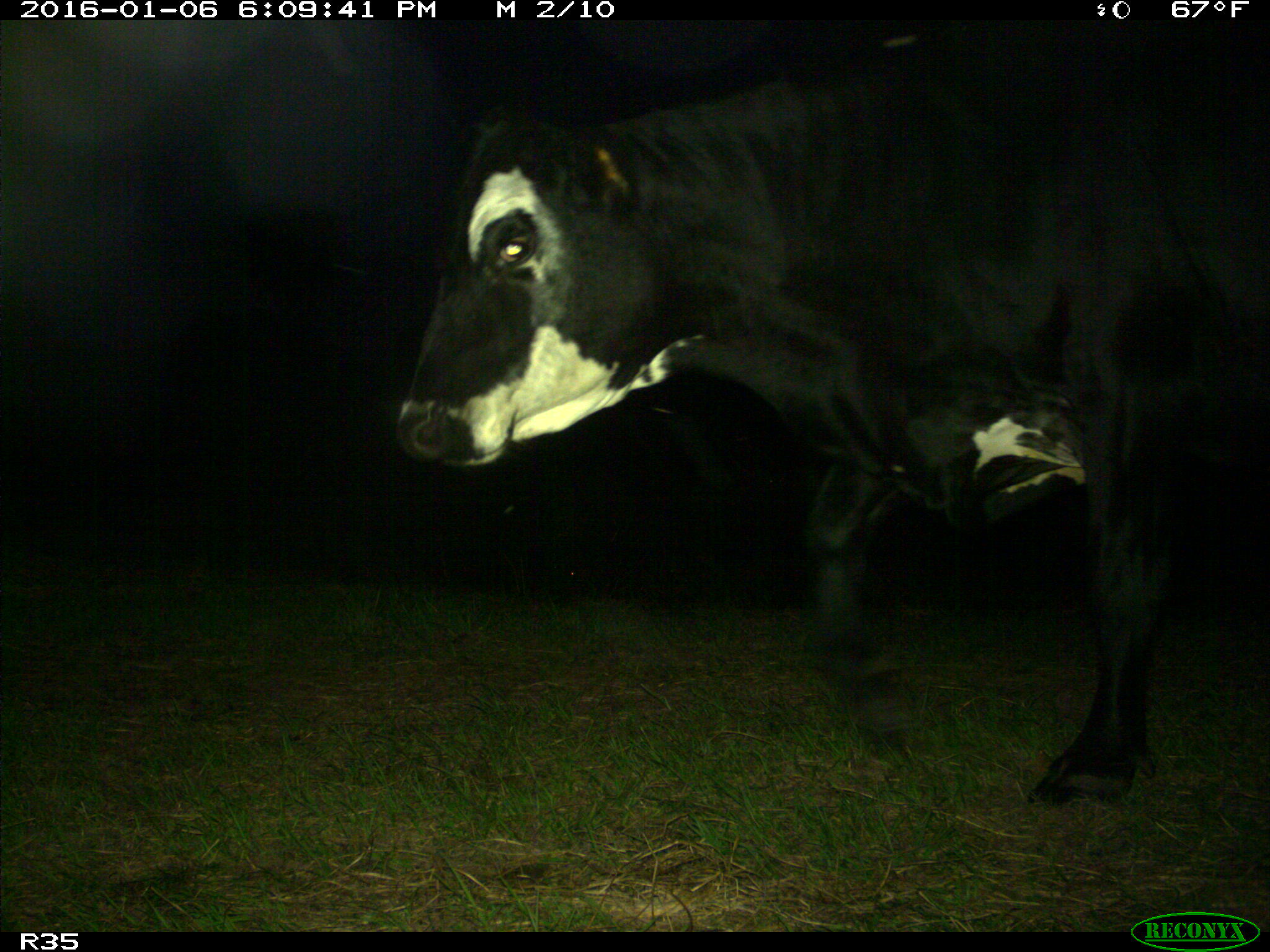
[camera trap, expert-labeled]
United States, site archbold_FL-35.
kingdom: Animalia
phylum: Chordata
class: Mammalia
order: Artiodactyla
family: Bovidae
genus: Bos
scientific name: Bos taurus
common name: domestic cow